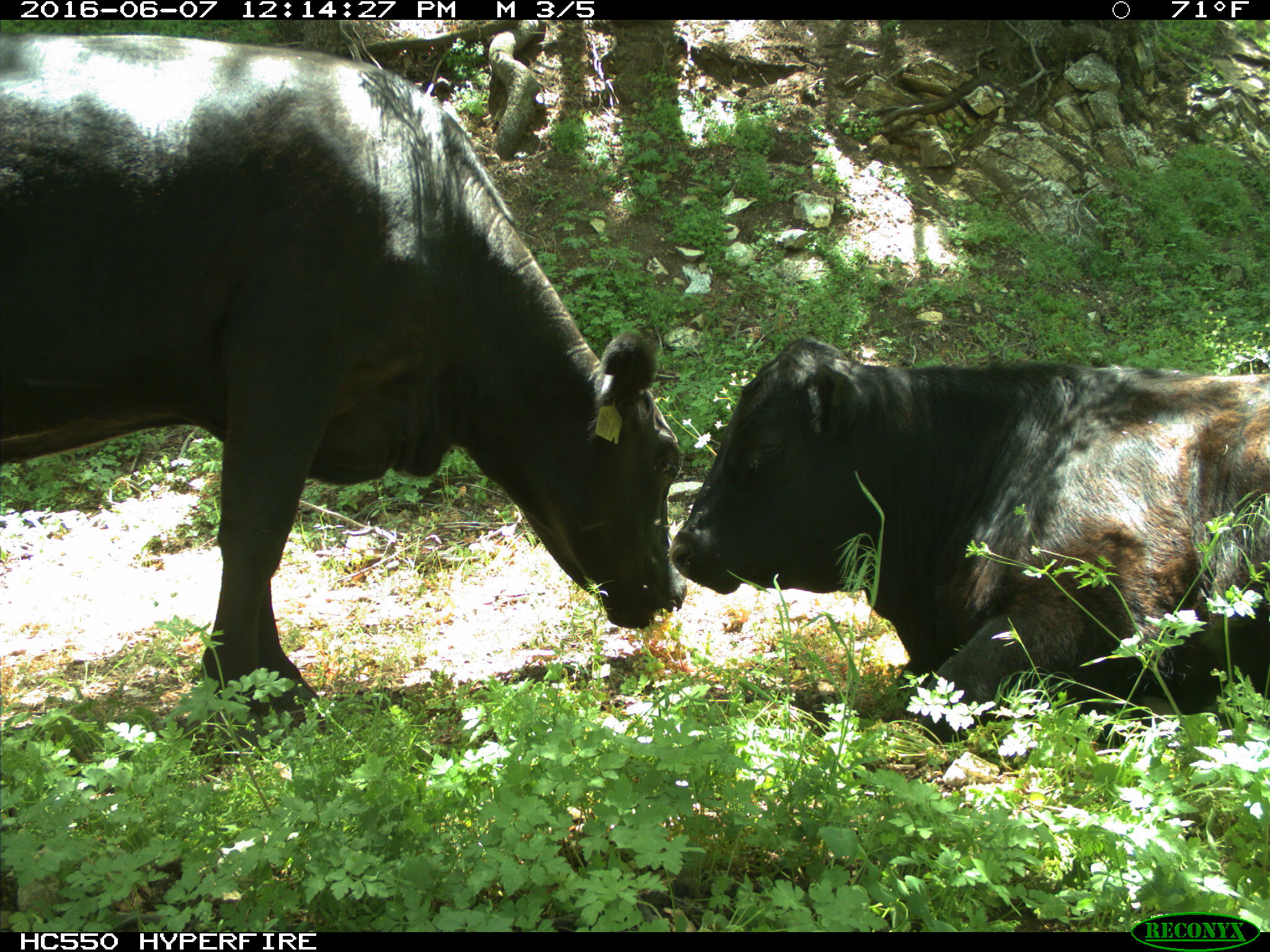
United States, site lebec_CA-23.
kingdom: Animalia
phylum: Chordata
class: Mammalia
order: Artiodactyla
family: Bovidae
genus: Bos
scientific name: Bos taurus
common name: domestic cow